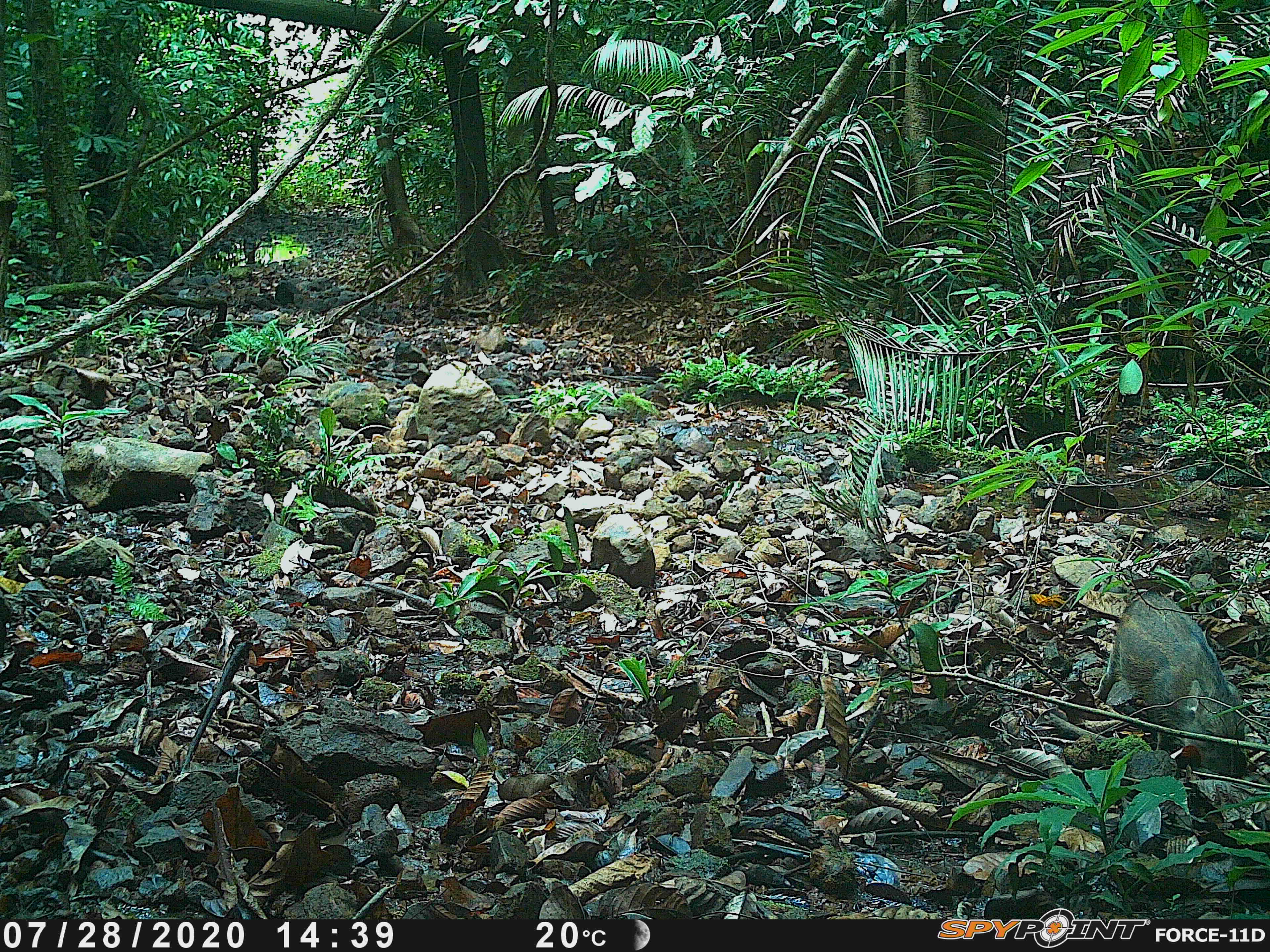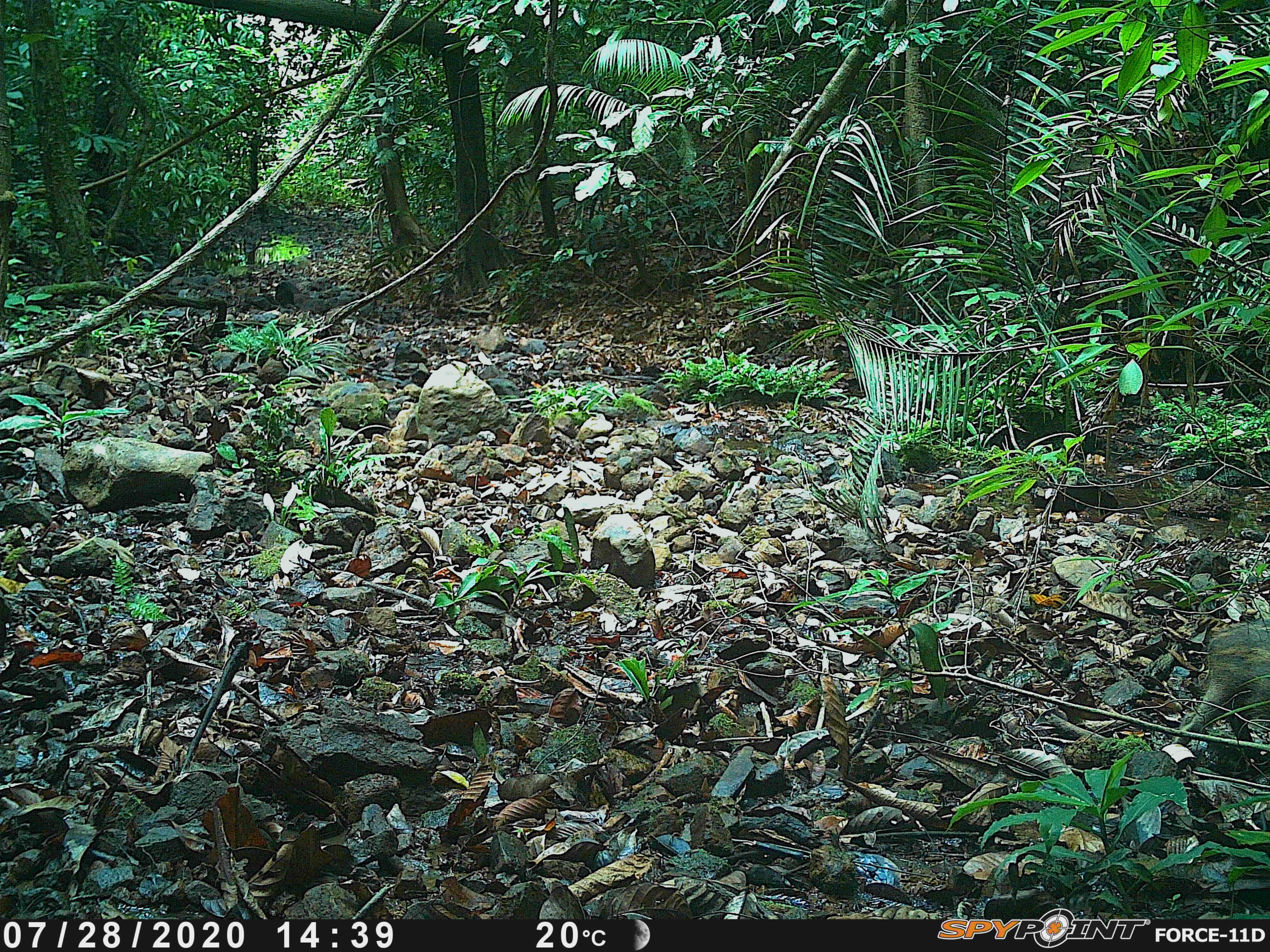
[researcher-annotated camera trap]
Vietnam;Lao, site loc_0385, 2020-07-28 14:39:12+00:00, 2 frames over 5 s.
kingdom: Animalia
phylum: Chordata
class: Mammalia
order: Artiodactyla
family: Suidae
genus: Sus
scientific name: Sus scrofa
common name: eurasian wild pig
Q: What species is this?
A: Eurasian wild pig (Sus scrofa).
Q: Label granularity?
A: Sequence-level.